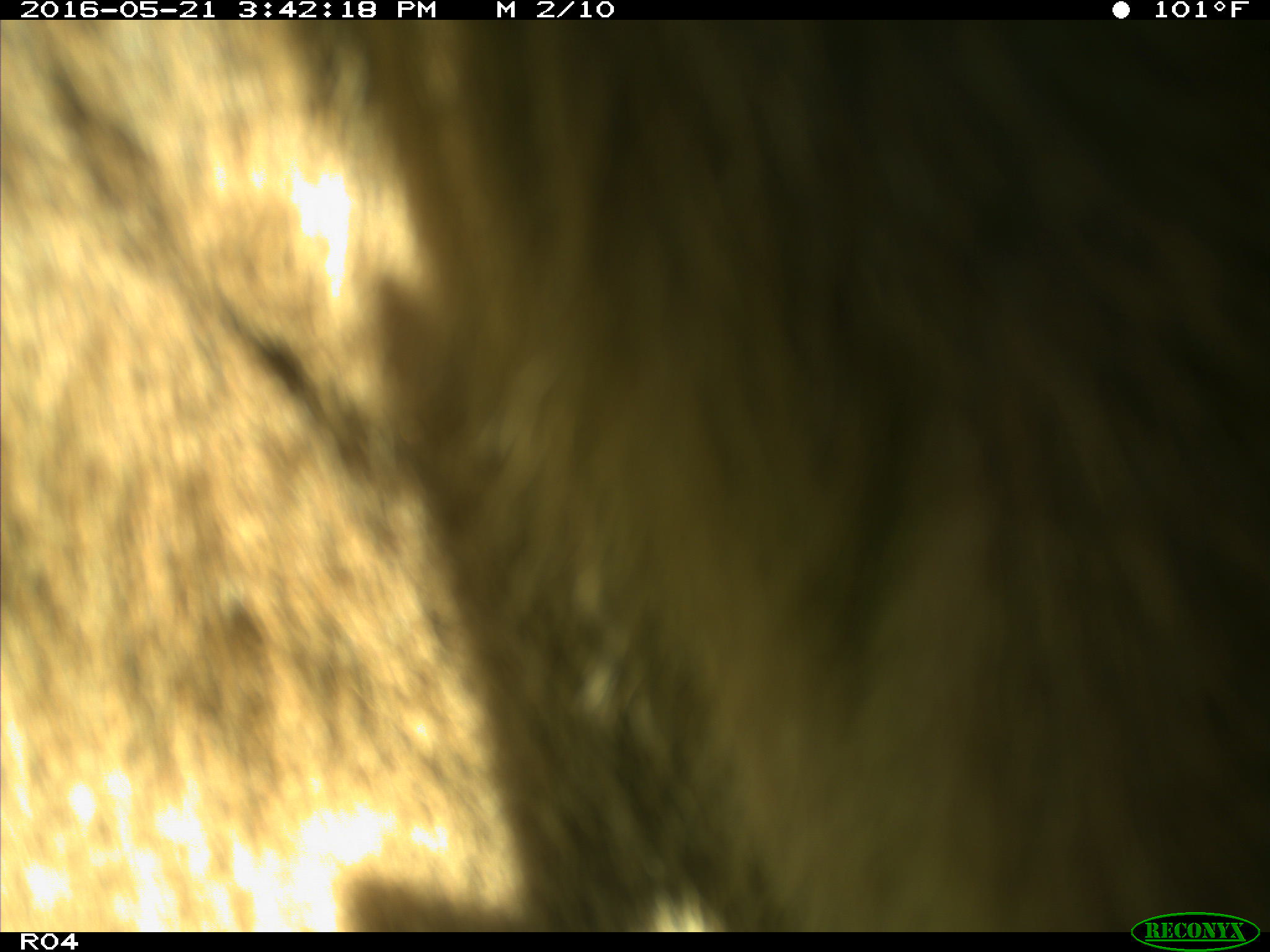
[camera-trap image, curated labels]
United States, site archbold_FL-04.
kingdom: Animalia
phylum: Chordata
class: Mammalia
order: Artiodactyla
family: Bovidae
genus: Bos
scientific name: Bos taurus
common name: domestic cow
Bos taurus (domestic cow).